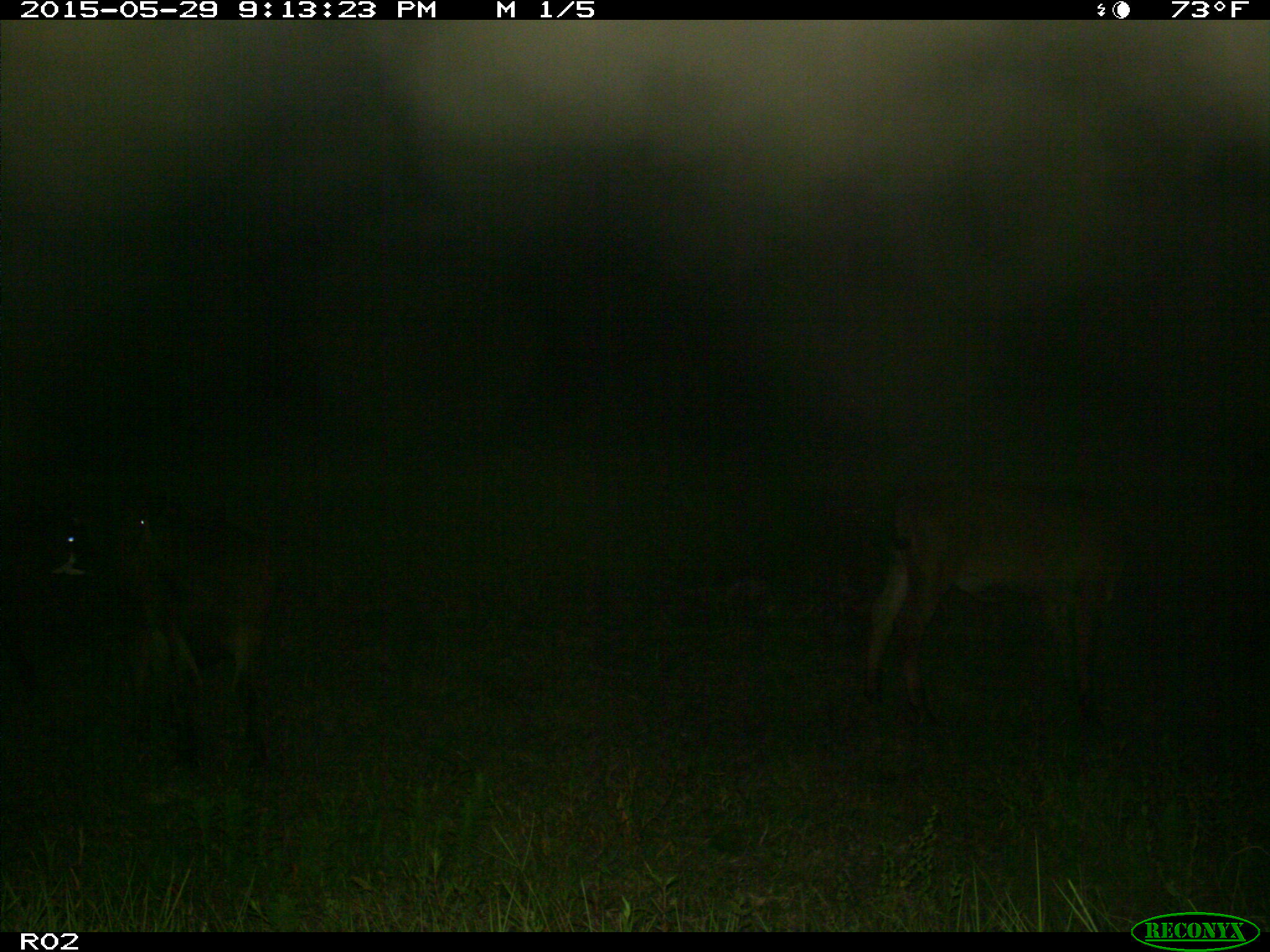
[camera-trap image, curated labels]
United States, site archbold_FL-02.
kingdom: Animalia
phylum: Chordata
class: Mammalia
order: Artiodactyla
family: Bovidae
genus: Bos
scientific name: Bos taurus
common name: domestic cow